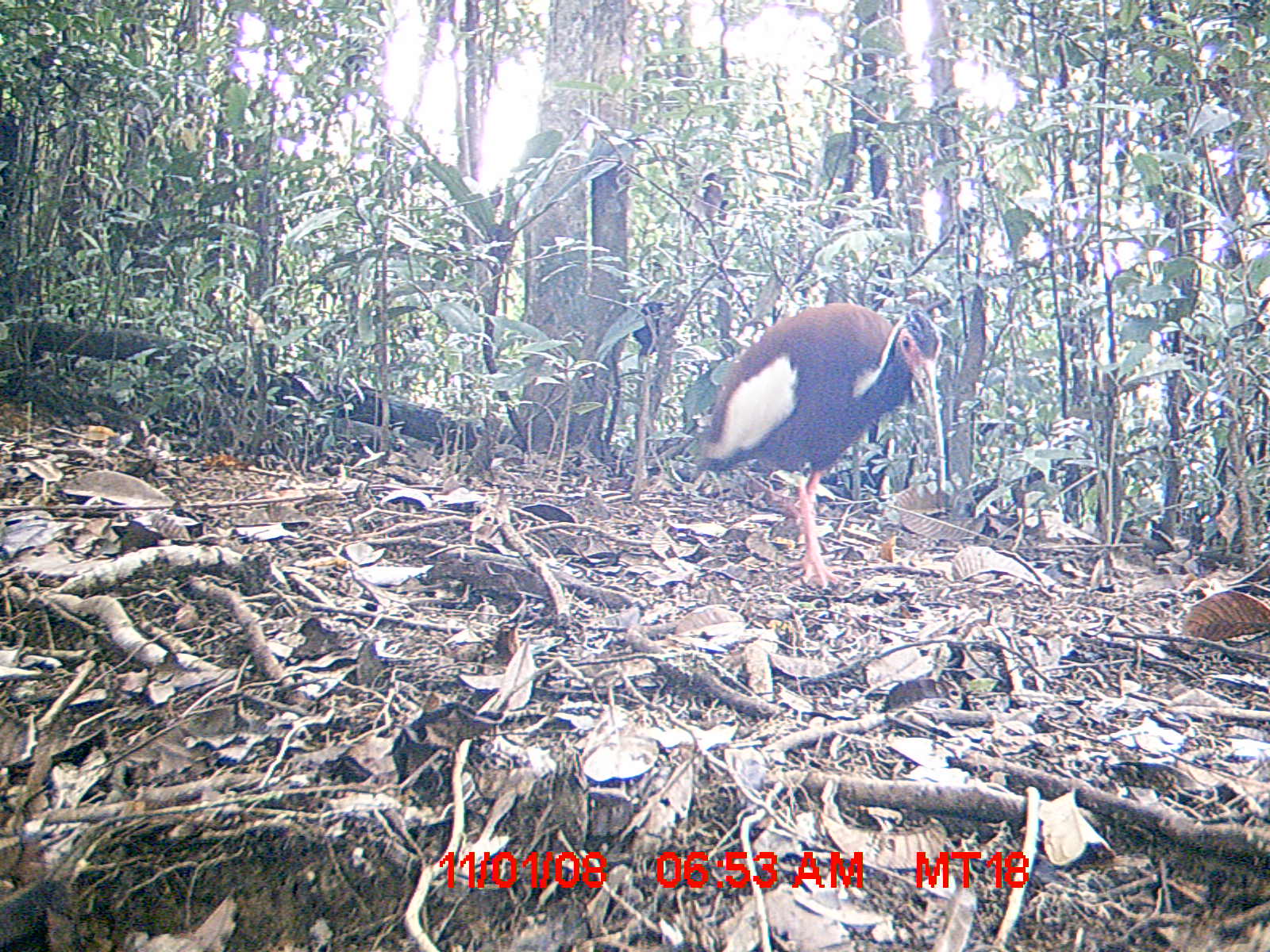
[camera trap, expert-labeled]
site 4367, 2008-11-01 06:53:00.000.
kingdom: Animalia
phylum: Chordata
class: Aves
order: Pelecaniformes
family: Threskiornithidae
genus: Lophotibis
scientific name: Lophotibis cristata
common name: madagascan ibis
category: lophotibis cristataa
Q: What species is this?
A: Lophotibis cristataa (madagascan ibis) (Lophotibis cristata).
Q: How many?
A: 1.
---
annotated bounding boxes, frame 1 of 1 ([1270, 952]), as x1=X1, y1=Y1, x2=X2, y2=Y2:
lophotibis cristataa: x1=694, y1=301, x2=946, y2=587